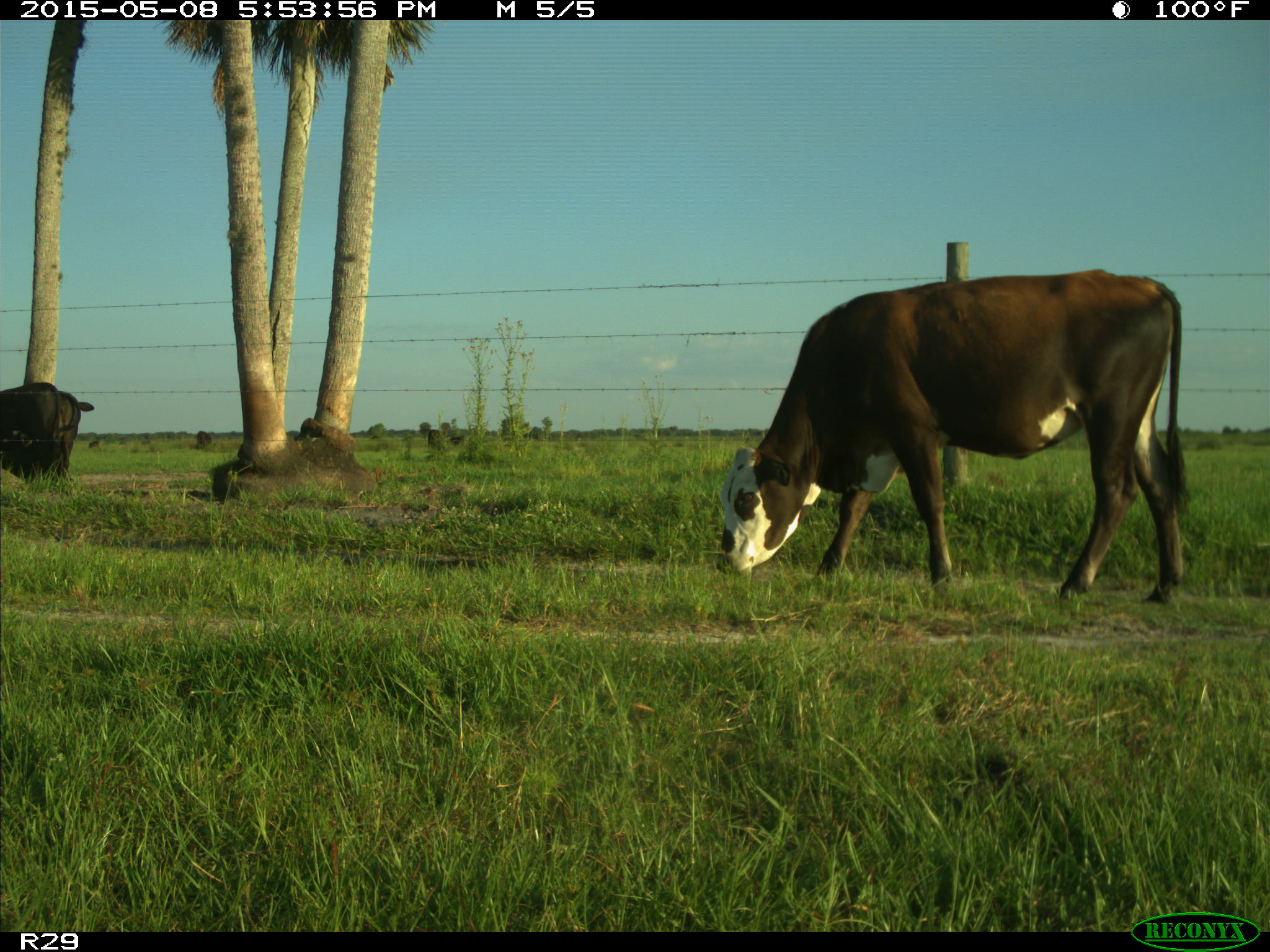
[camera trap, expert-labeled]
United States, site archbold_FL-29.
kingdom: Animalia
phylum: Chordata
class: Mammalia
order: Artiodactyla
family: Bovidae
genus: Bos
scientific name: Bos taurus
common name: domestic cow